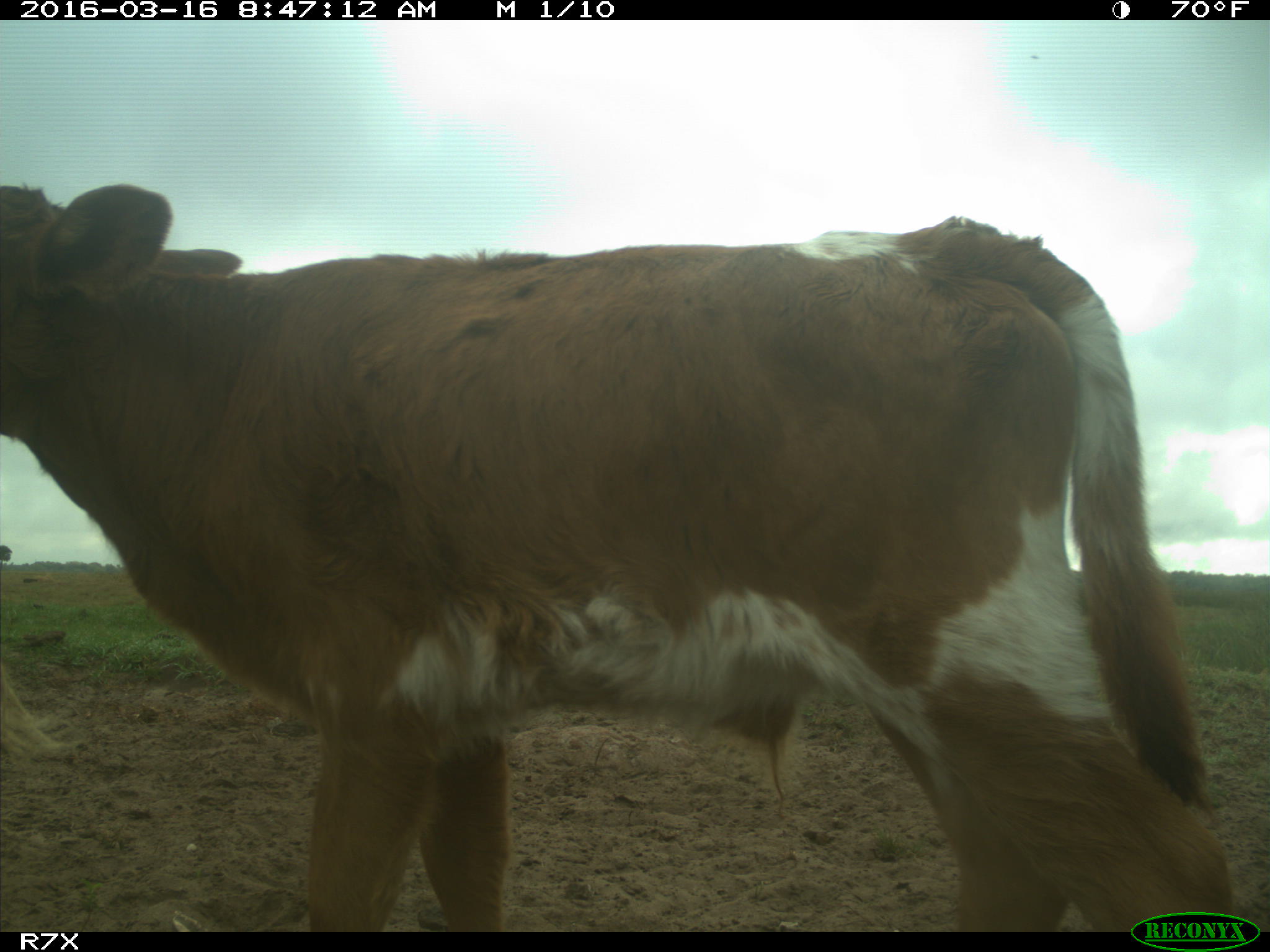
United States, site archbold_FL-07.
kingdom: Animalia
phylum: Chordata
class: Mammalia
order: Artiodactyla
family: Bovidae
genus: Bos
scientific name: Bos taurus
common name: domestic cow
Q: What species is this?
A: Bos taurus (domestic cow).